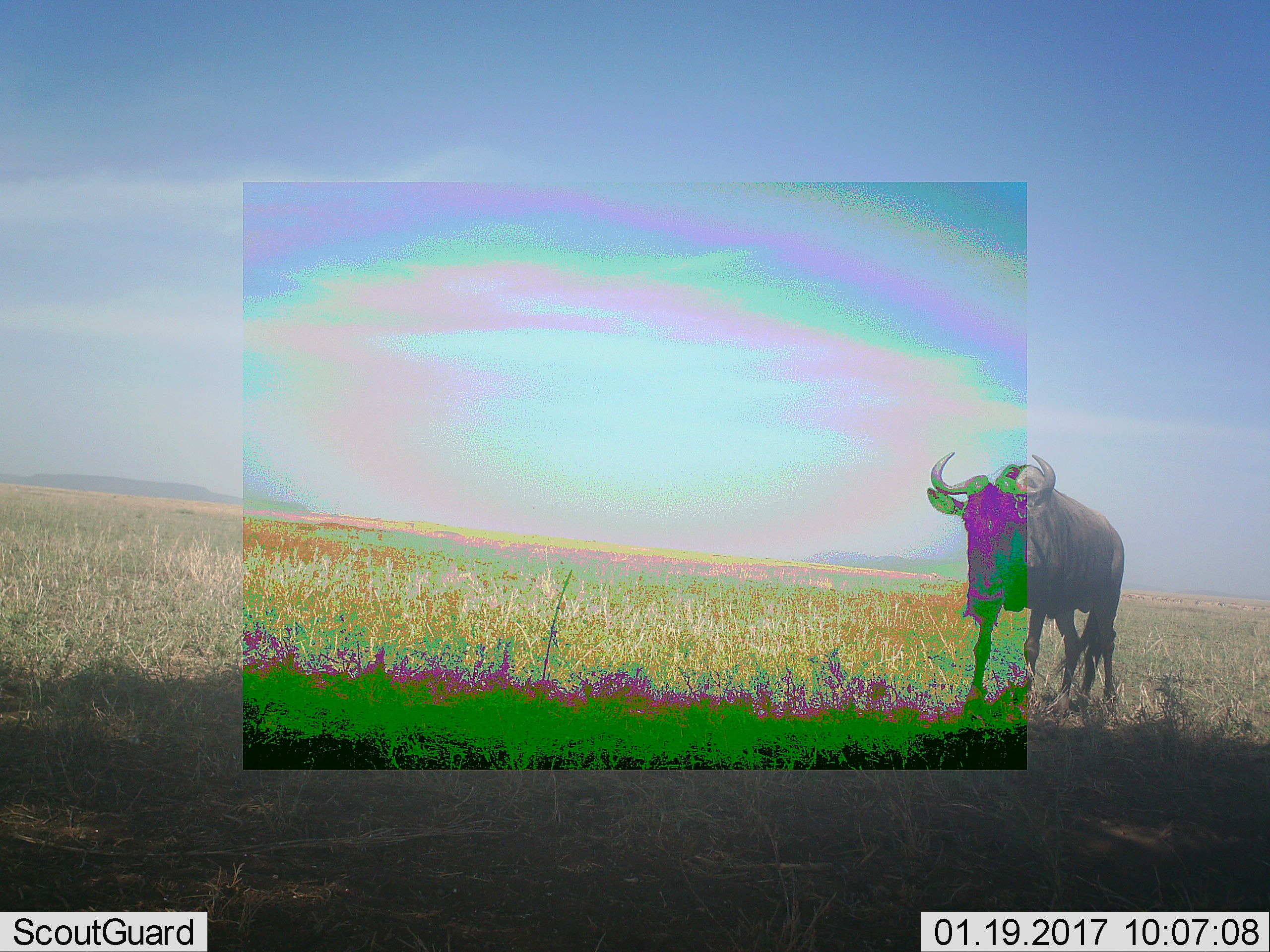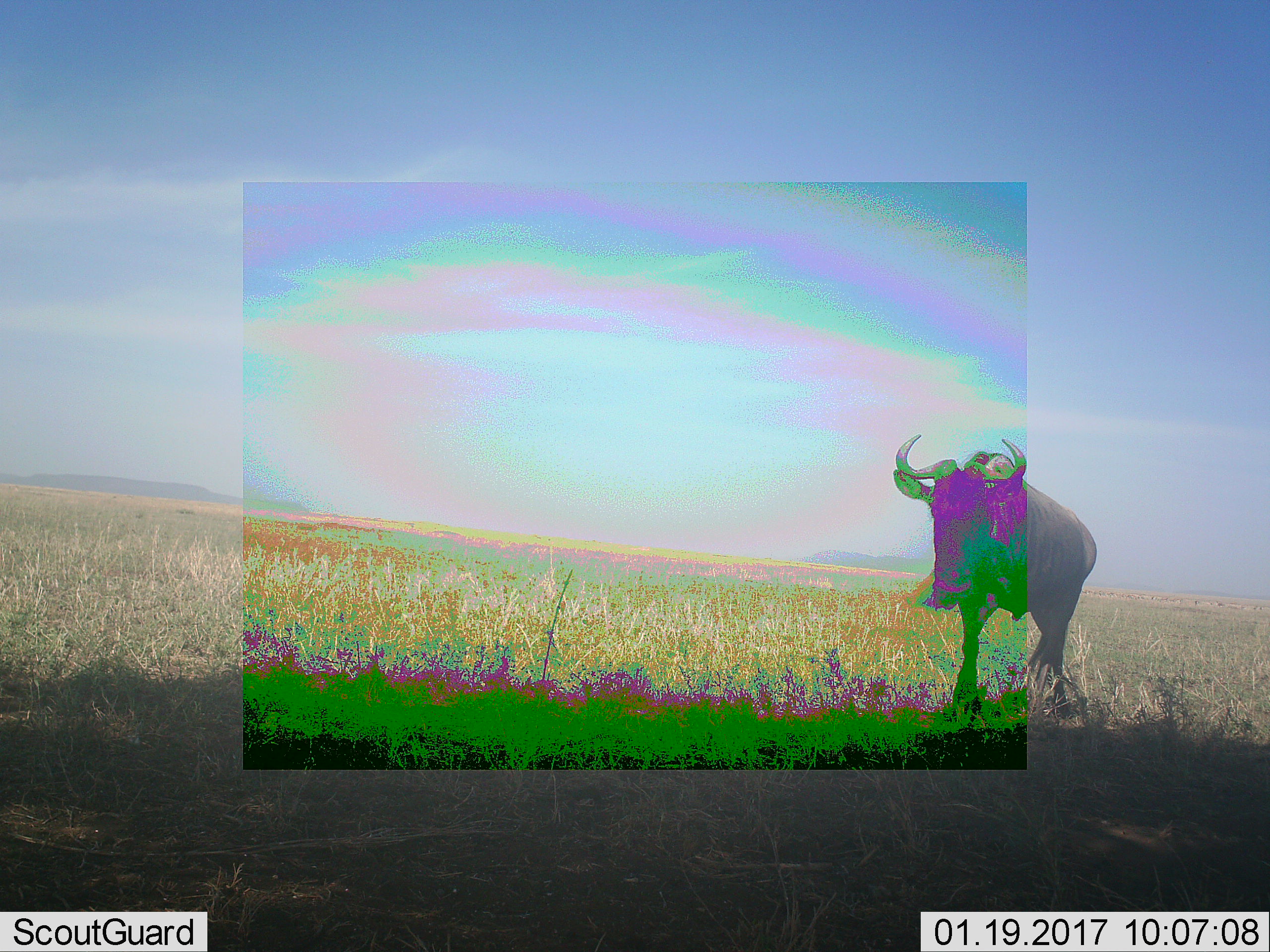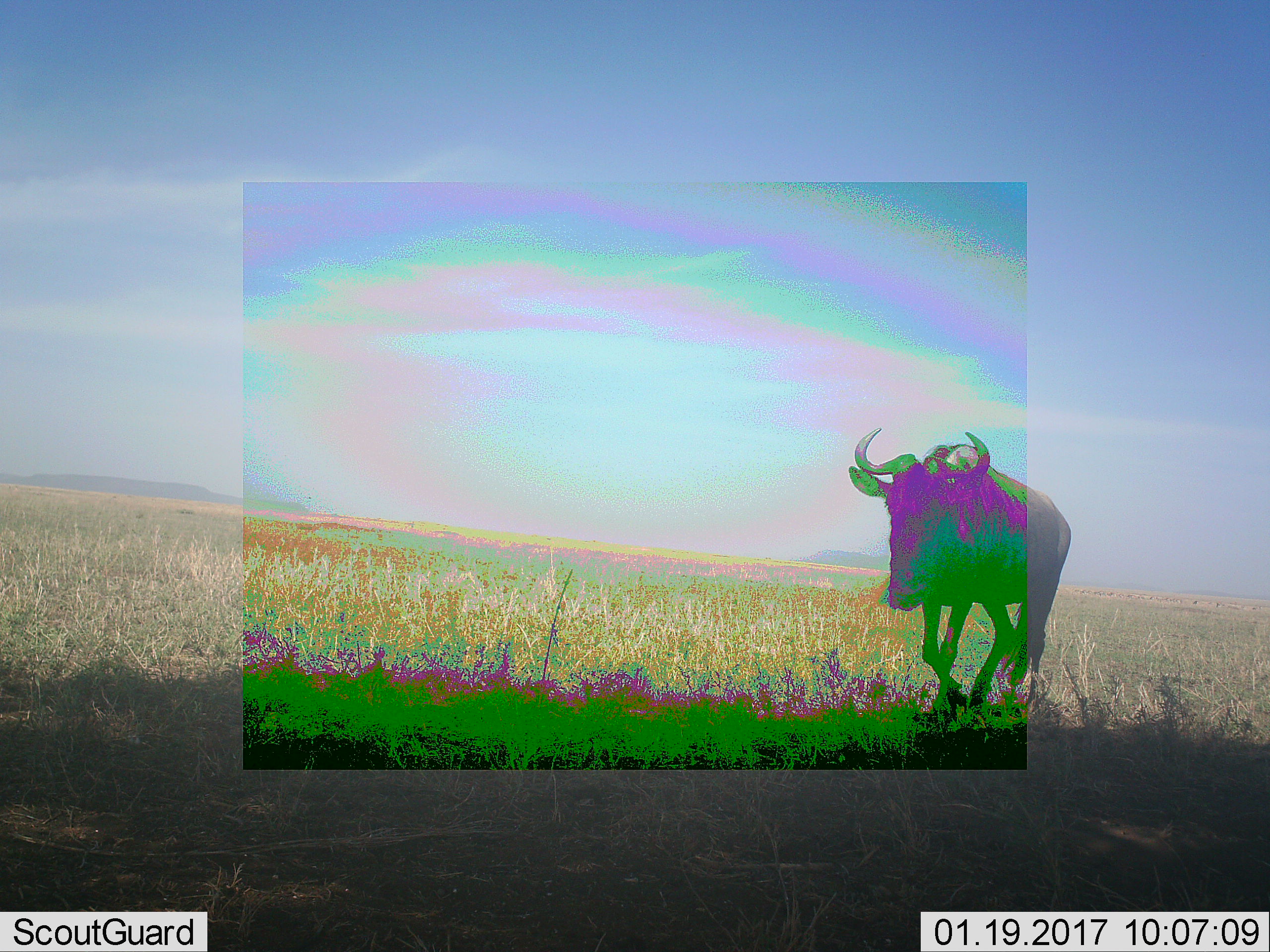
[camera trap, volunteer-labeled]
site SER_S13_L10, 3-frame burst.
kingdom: Animalia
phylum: Chordata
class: Mammalia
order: Artiodactyla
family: Bovidae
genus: Connochaetes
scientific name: Connochaetes taurinus taurinus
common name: blue wildebeest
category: wildebeestblue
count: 1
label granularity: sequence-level